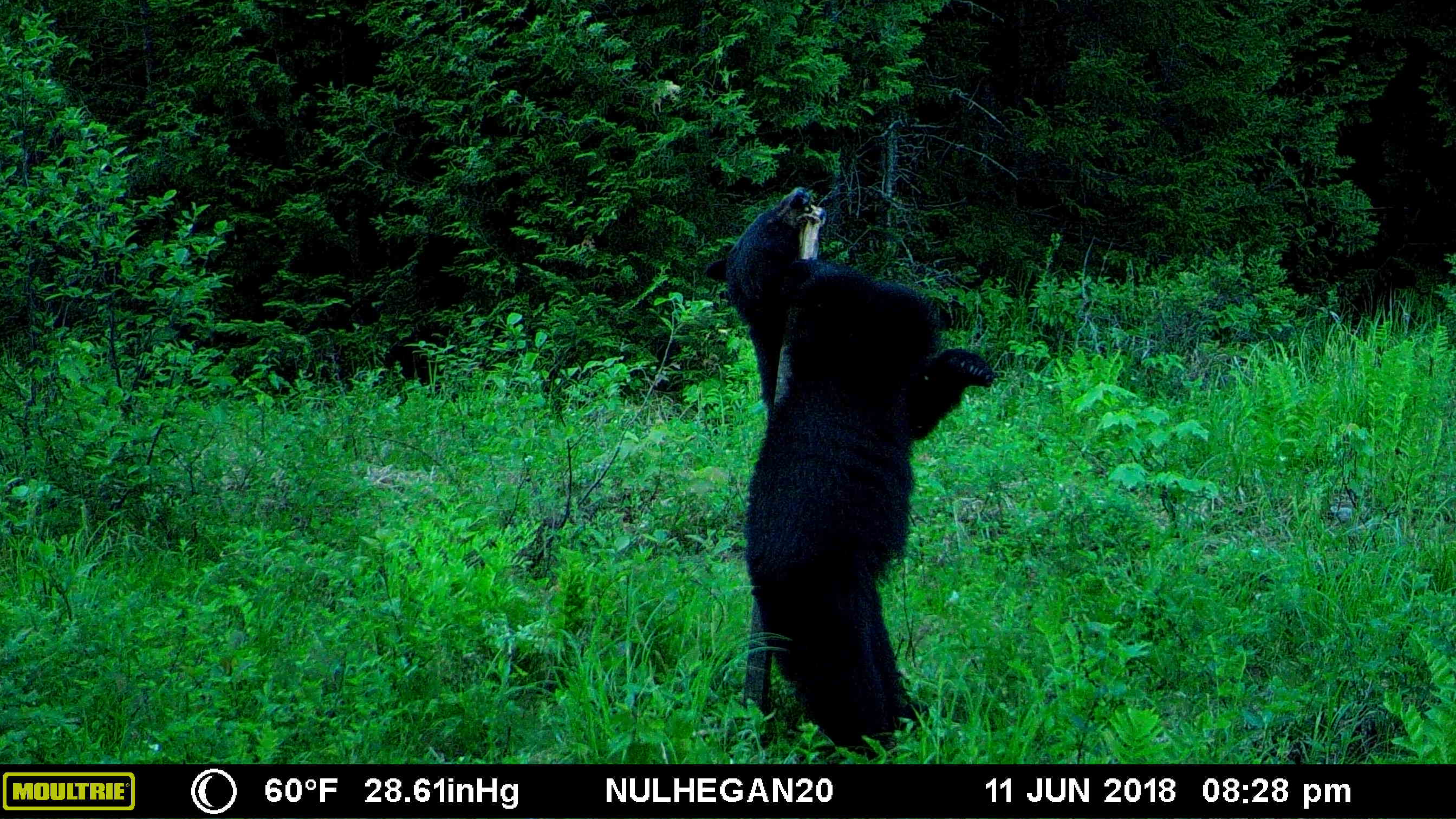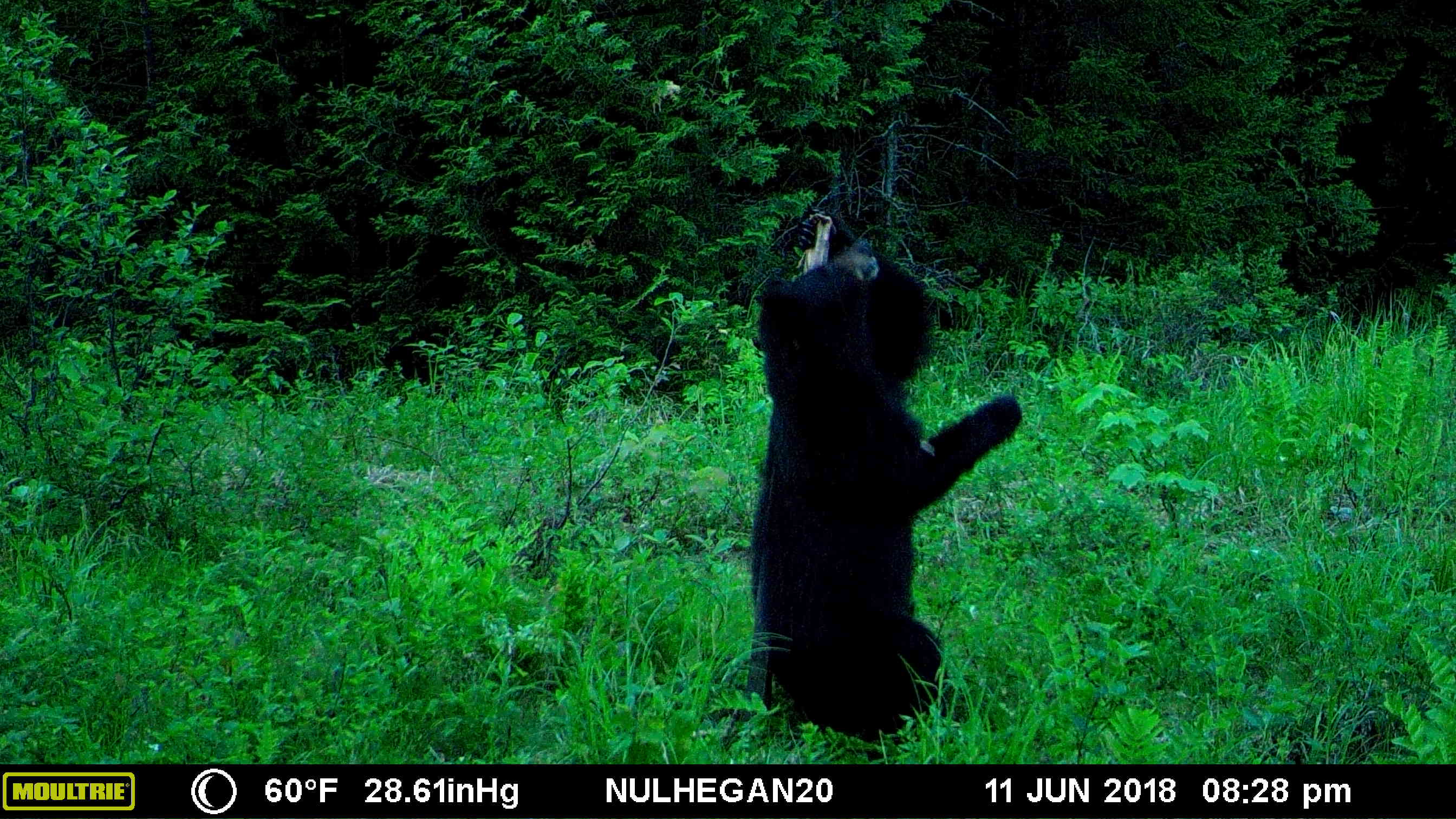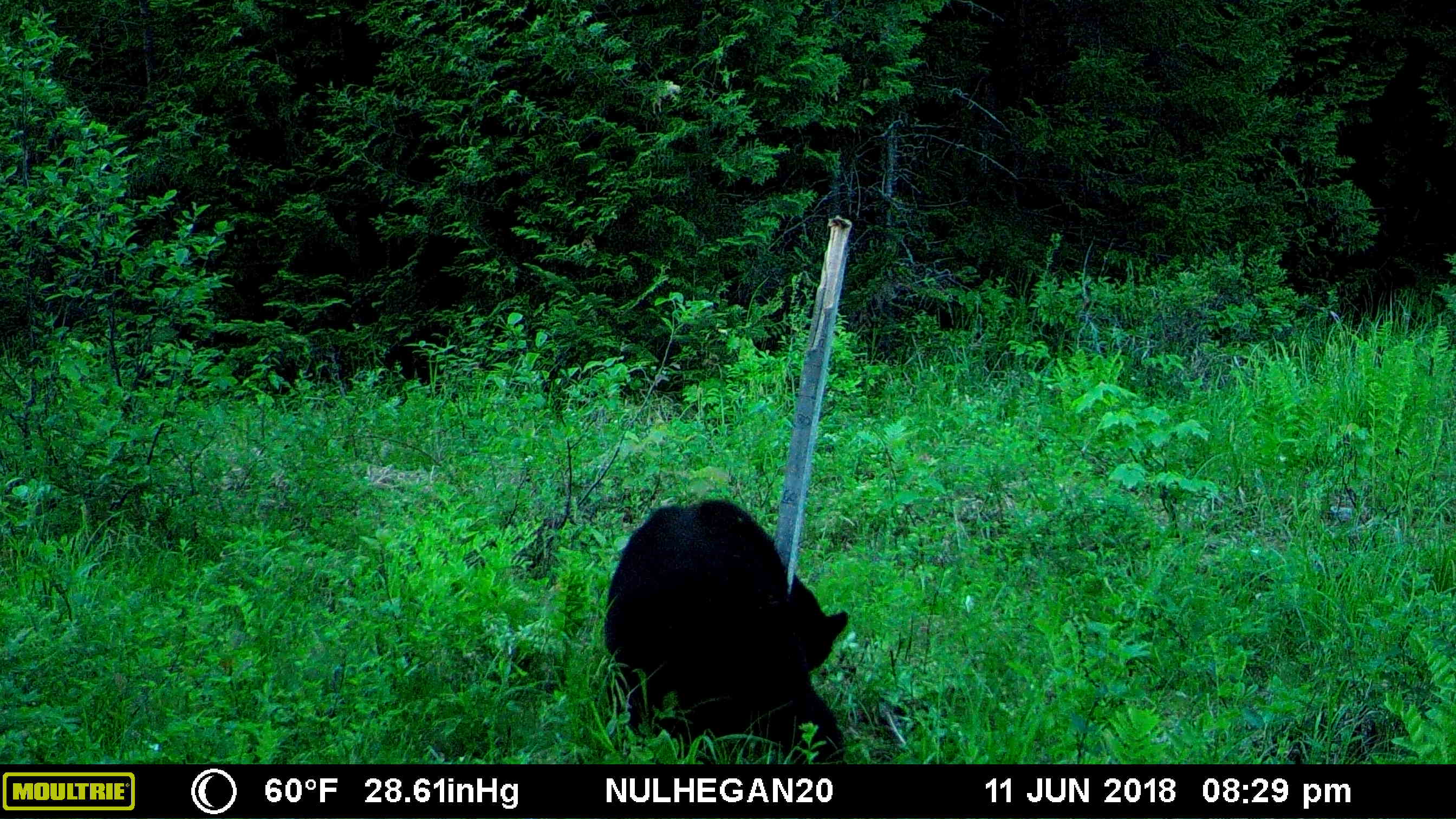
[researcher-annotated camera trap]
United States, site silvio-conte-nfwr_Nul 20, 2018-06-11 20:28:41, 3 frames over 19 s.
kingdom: Animalia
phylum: Chordata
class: Mammalia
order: Carnivora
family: Ursidae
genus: Ursus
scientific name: Ursus americanus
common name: black bear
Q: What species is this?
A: Black bear (Ursus americanus).